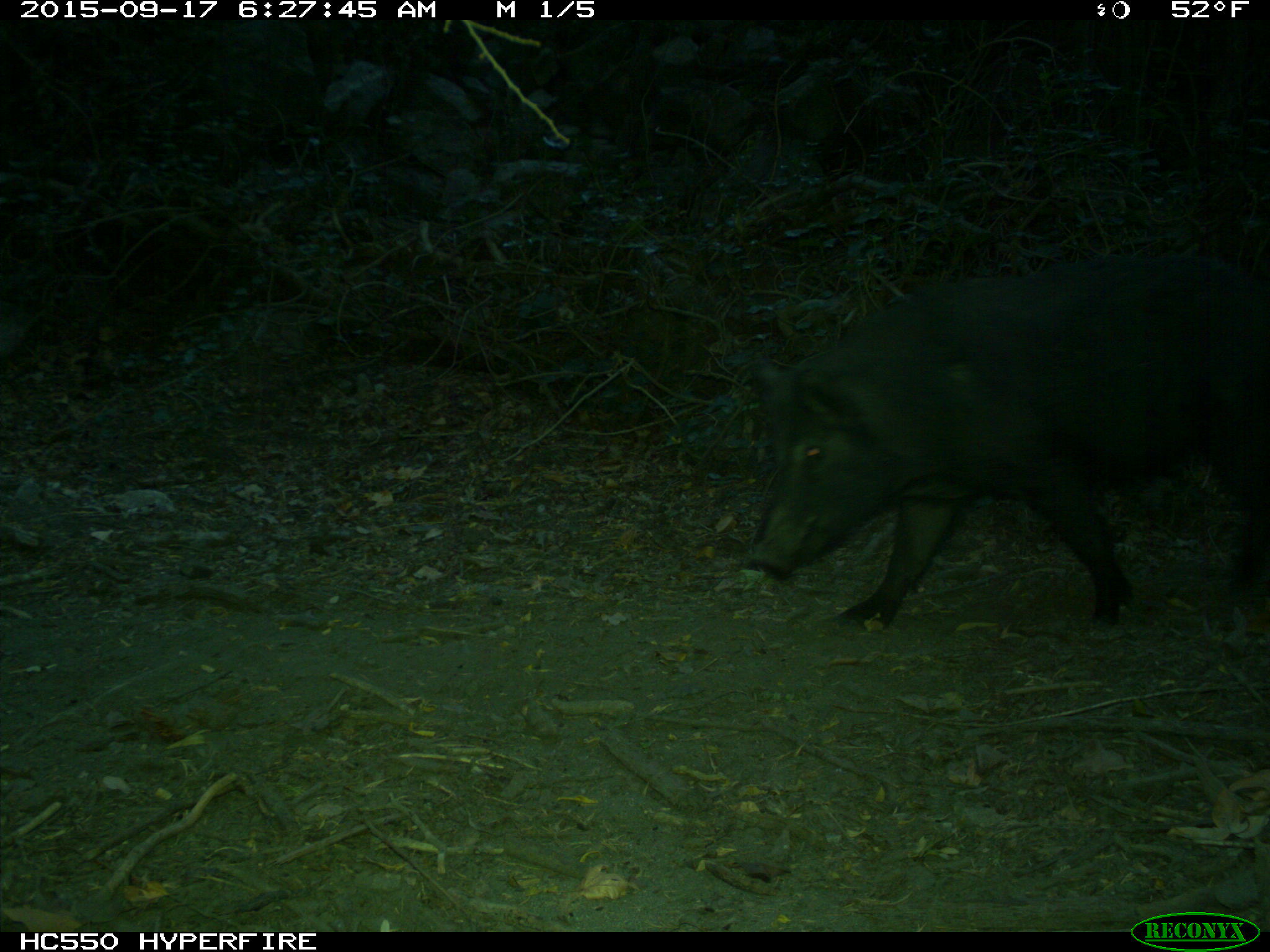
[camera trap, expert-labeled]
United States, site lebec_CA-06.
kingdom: Animalia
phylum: Chordata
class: Mammalia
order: Artiodactyla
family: Suidae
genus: Sus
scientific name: Sus scrofa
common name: wild boar